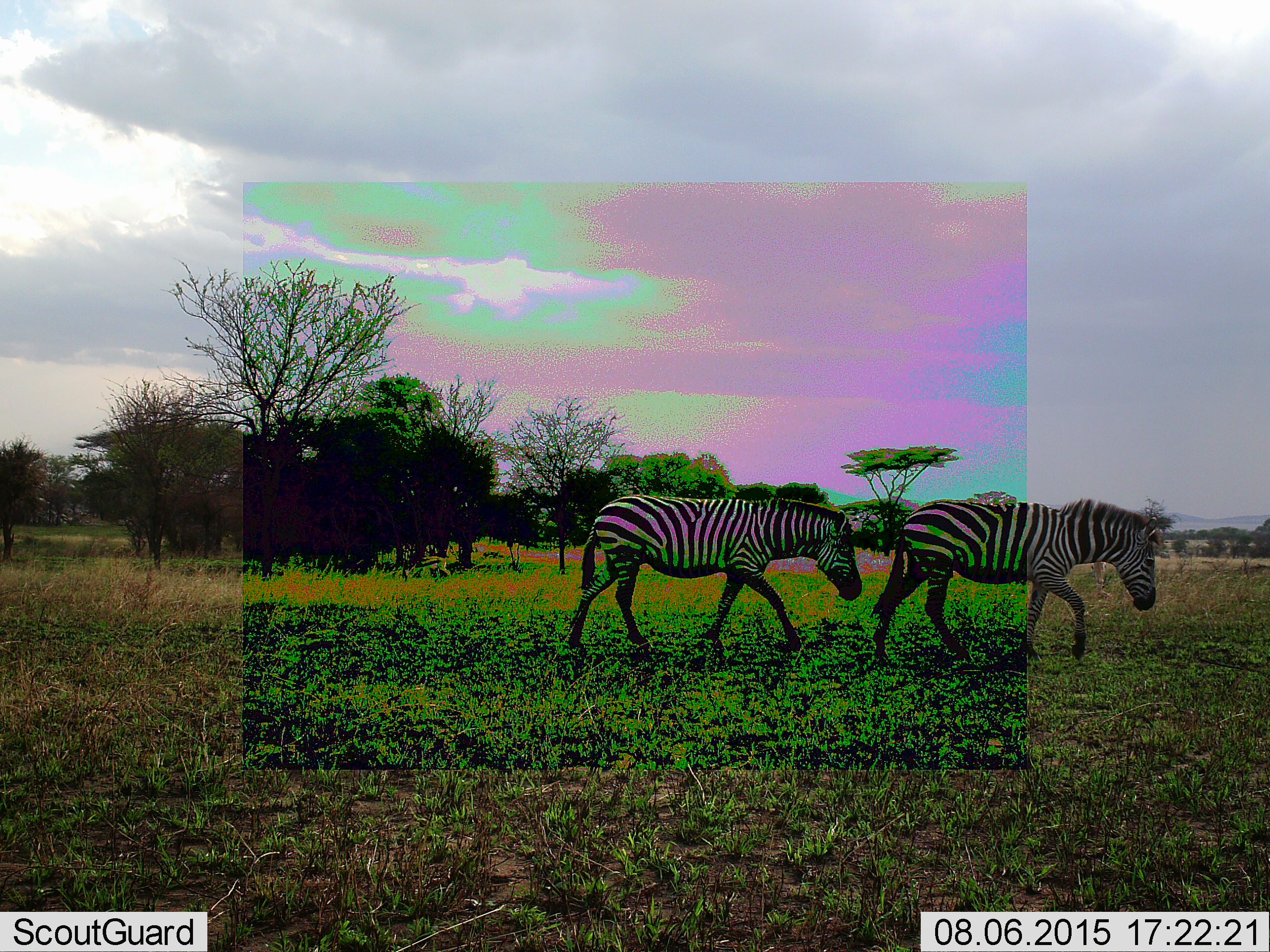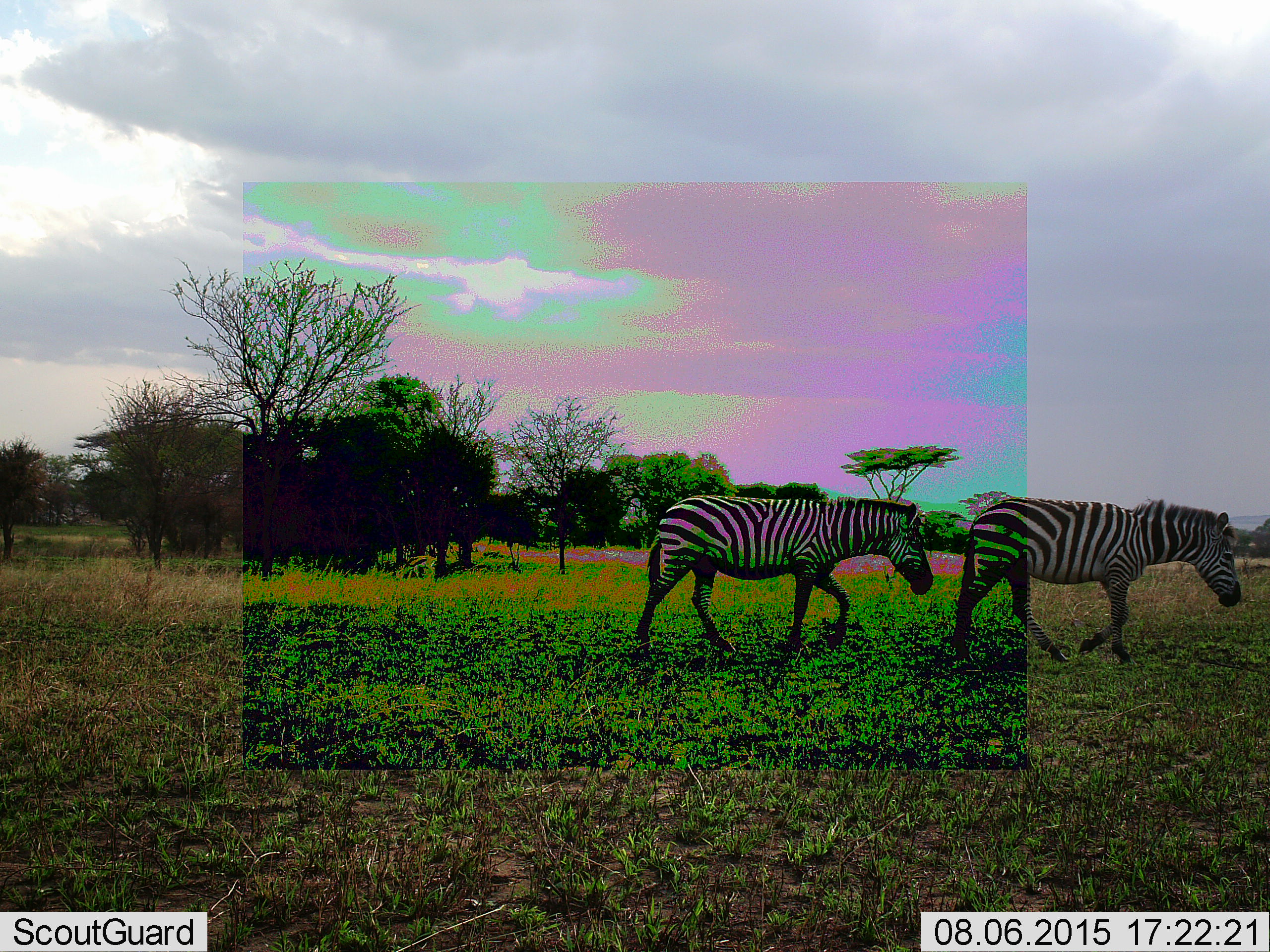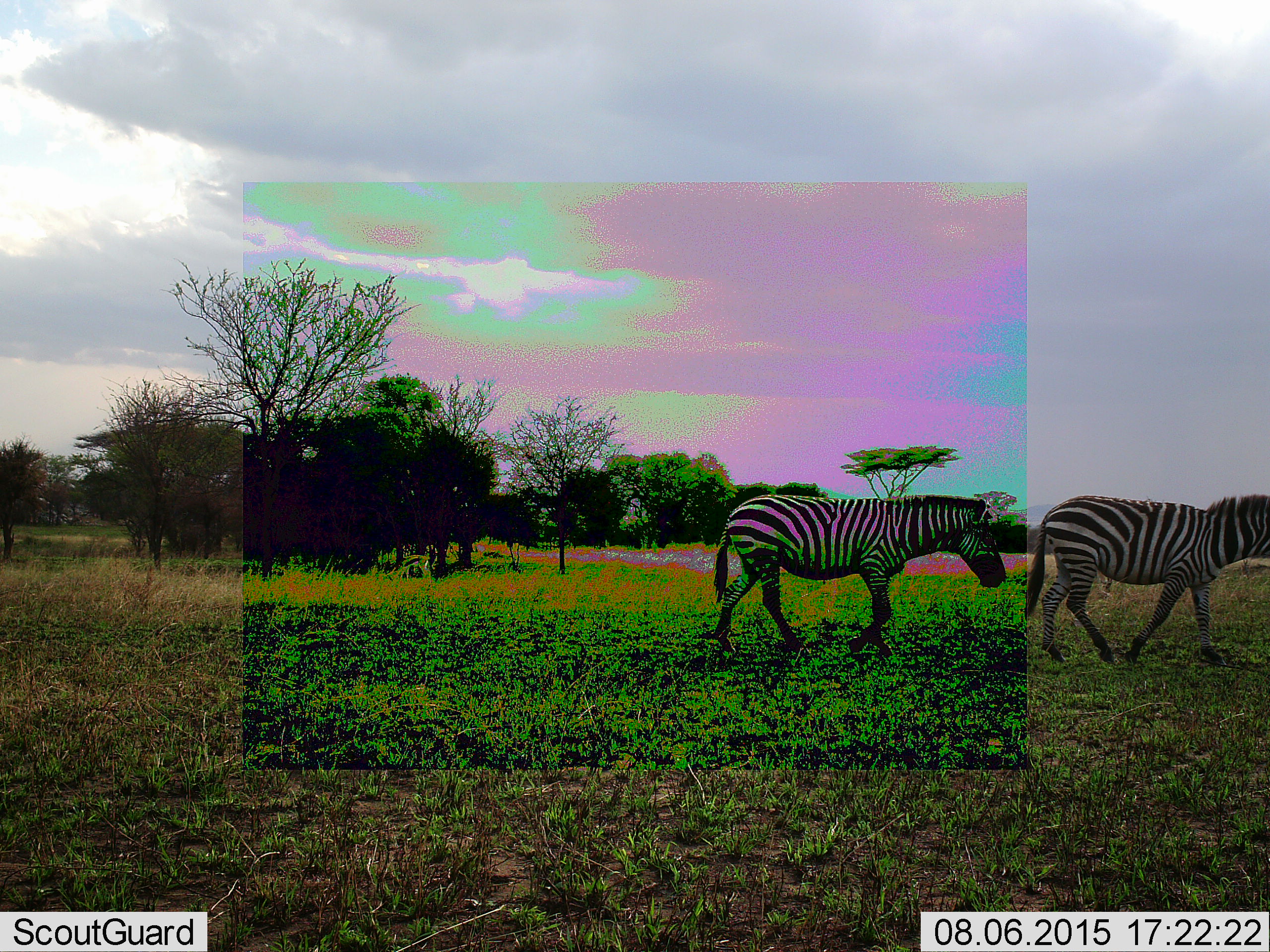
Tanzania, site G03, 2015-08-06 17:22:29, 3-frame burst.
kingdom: Animalia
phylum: Chordata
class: Mammalia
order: Artiodactyla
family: Bovidae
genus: Eudorcas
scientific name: Eudorcas thomsonii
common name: thomson's gazelle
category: gazellethomsons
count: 1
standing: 27%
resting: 0%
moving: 55%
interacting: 0%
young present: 0%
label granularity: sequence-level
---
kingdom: Animalia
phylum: Chordata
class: Mammalia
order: Perissodactyla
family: Equidae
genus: Equus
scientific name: Equus quagga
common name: plains zebra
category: zebra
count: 2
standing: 10%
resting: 0%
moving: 95%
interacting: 5%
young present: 0%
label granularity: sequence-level